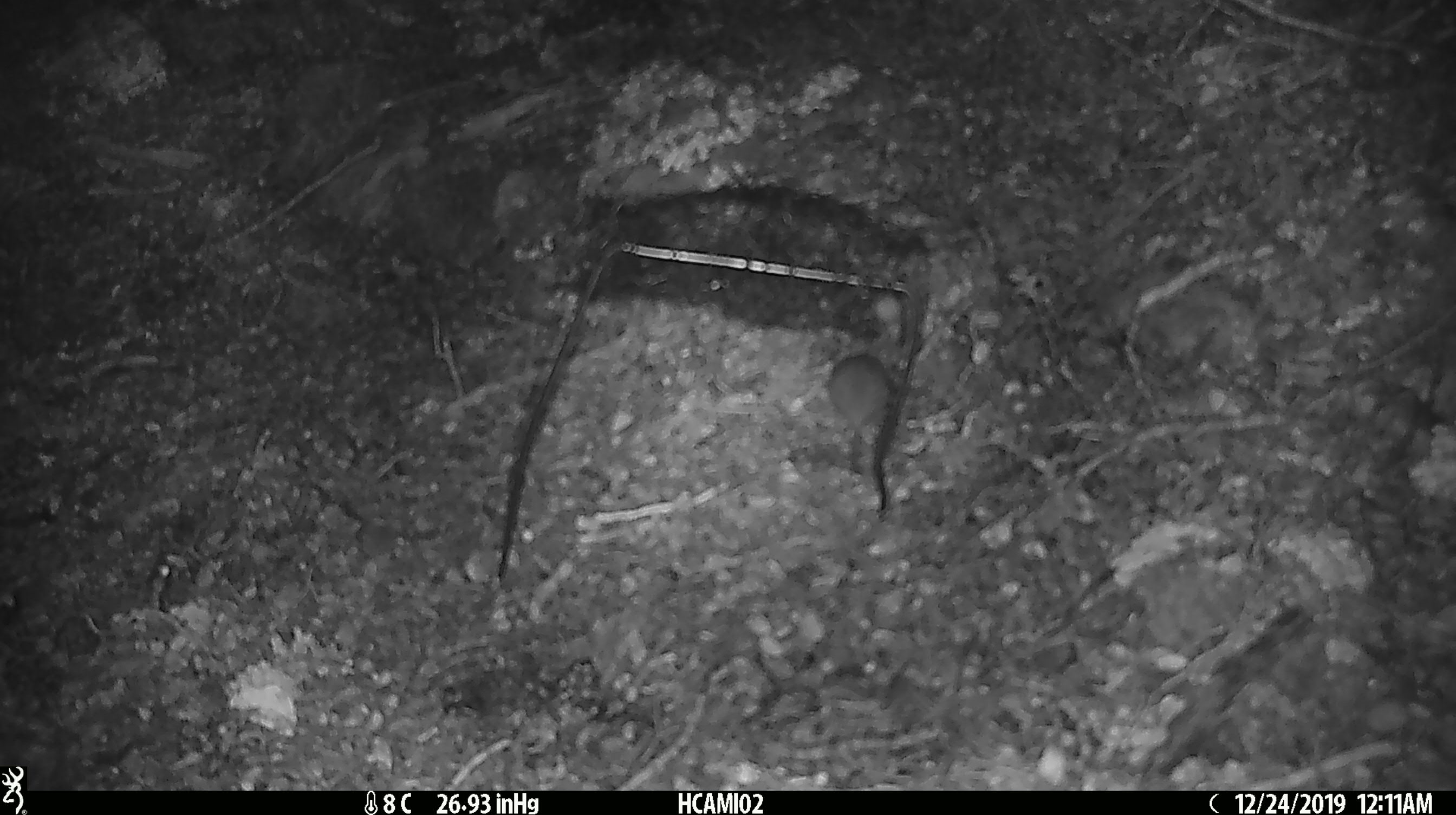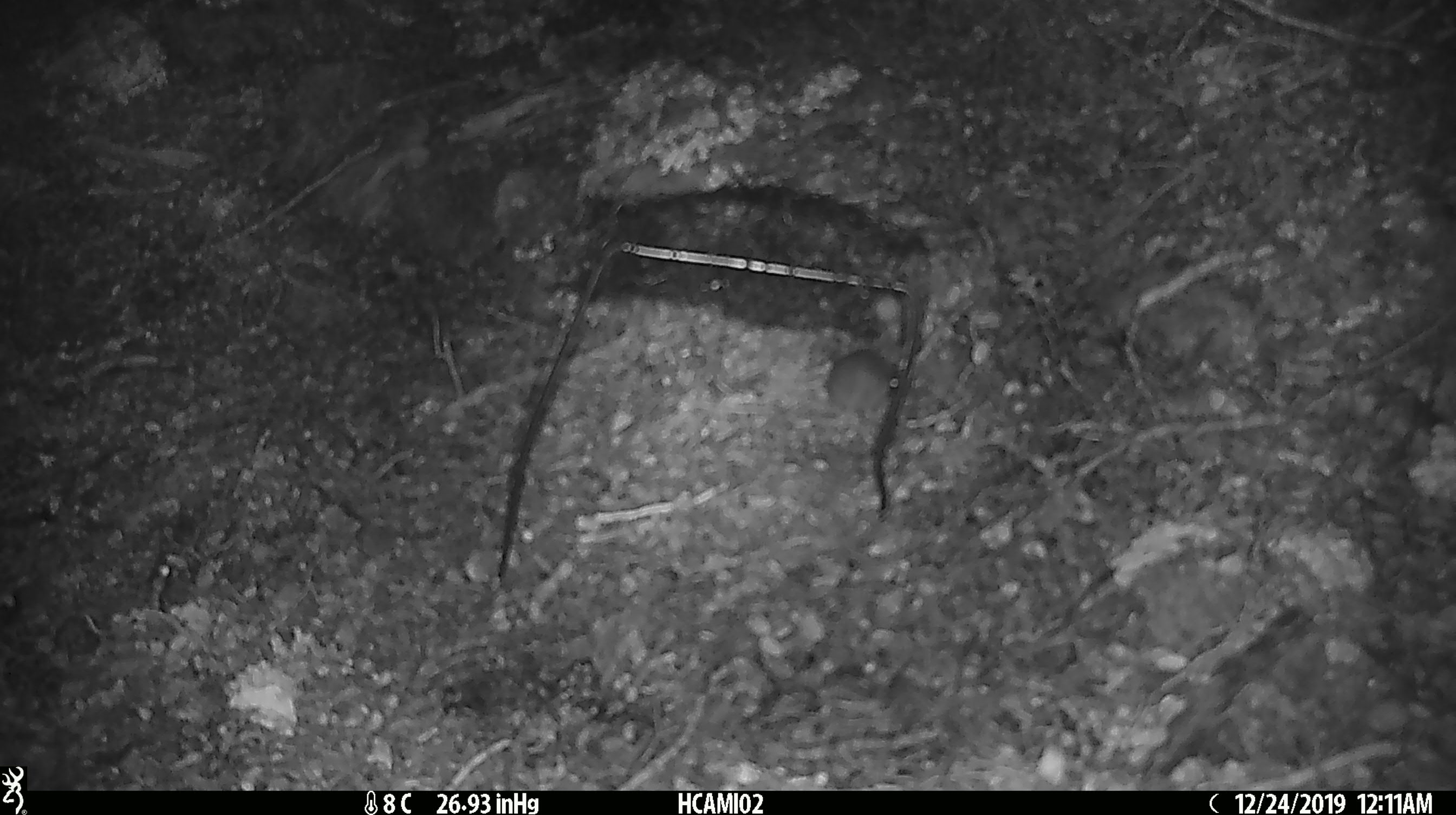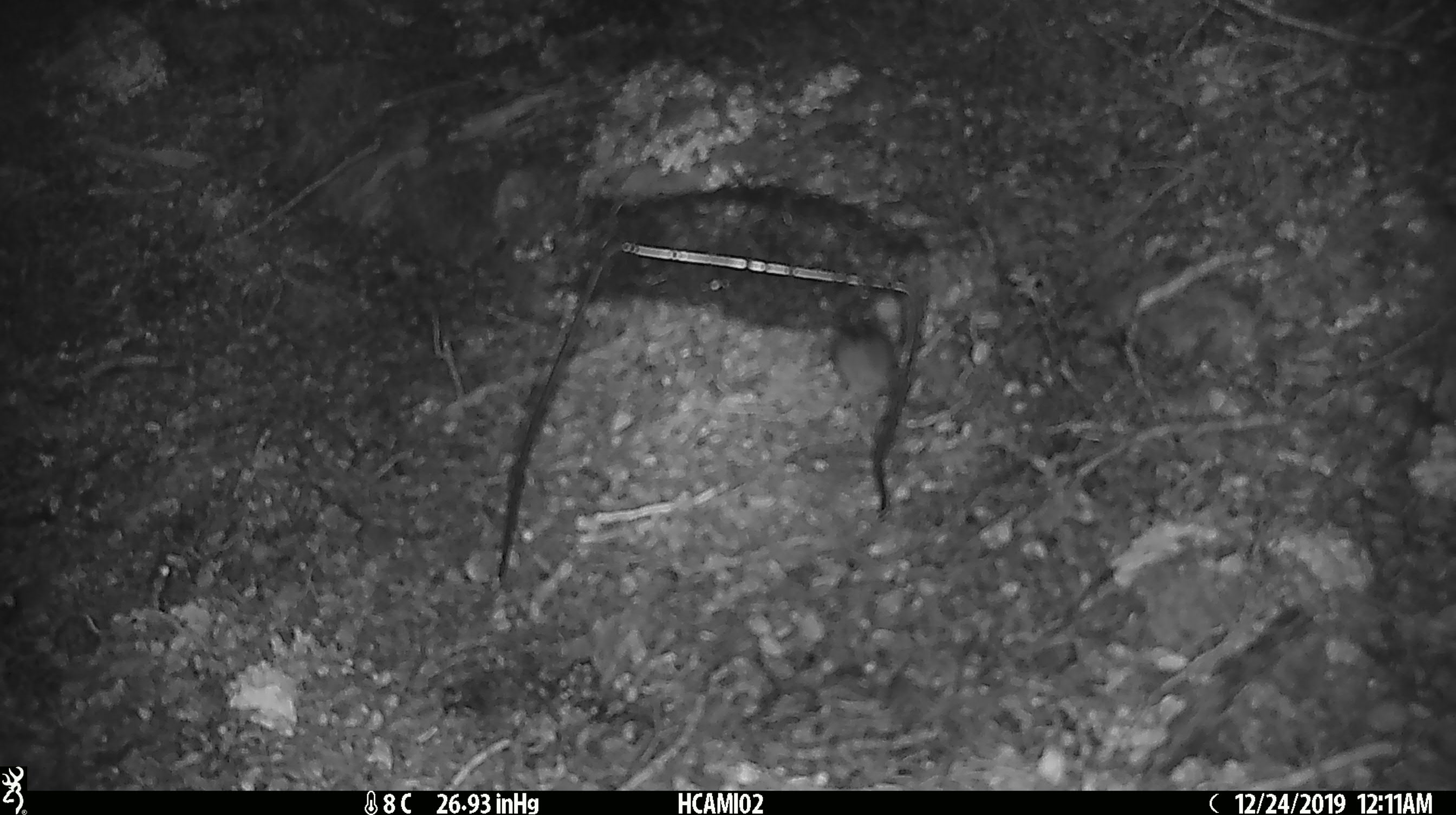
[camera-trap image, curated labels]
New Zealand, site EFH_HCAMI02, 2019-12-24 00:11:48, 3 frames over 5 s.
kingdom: Animalia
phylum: Chordata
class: Mammalia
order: Rodentia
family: Muridae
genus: Mus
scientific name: Mus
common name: mouse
Mouse (Mus).